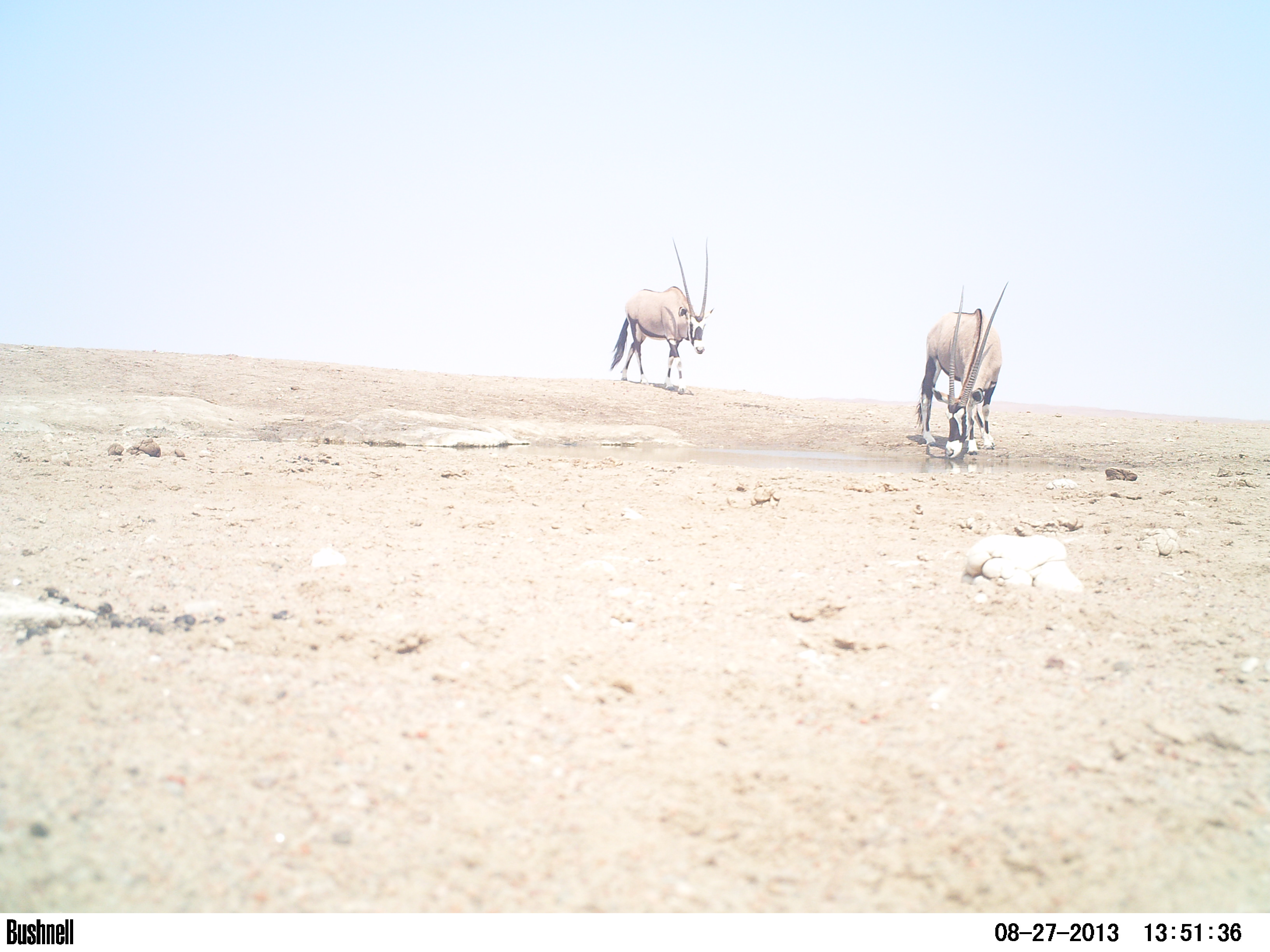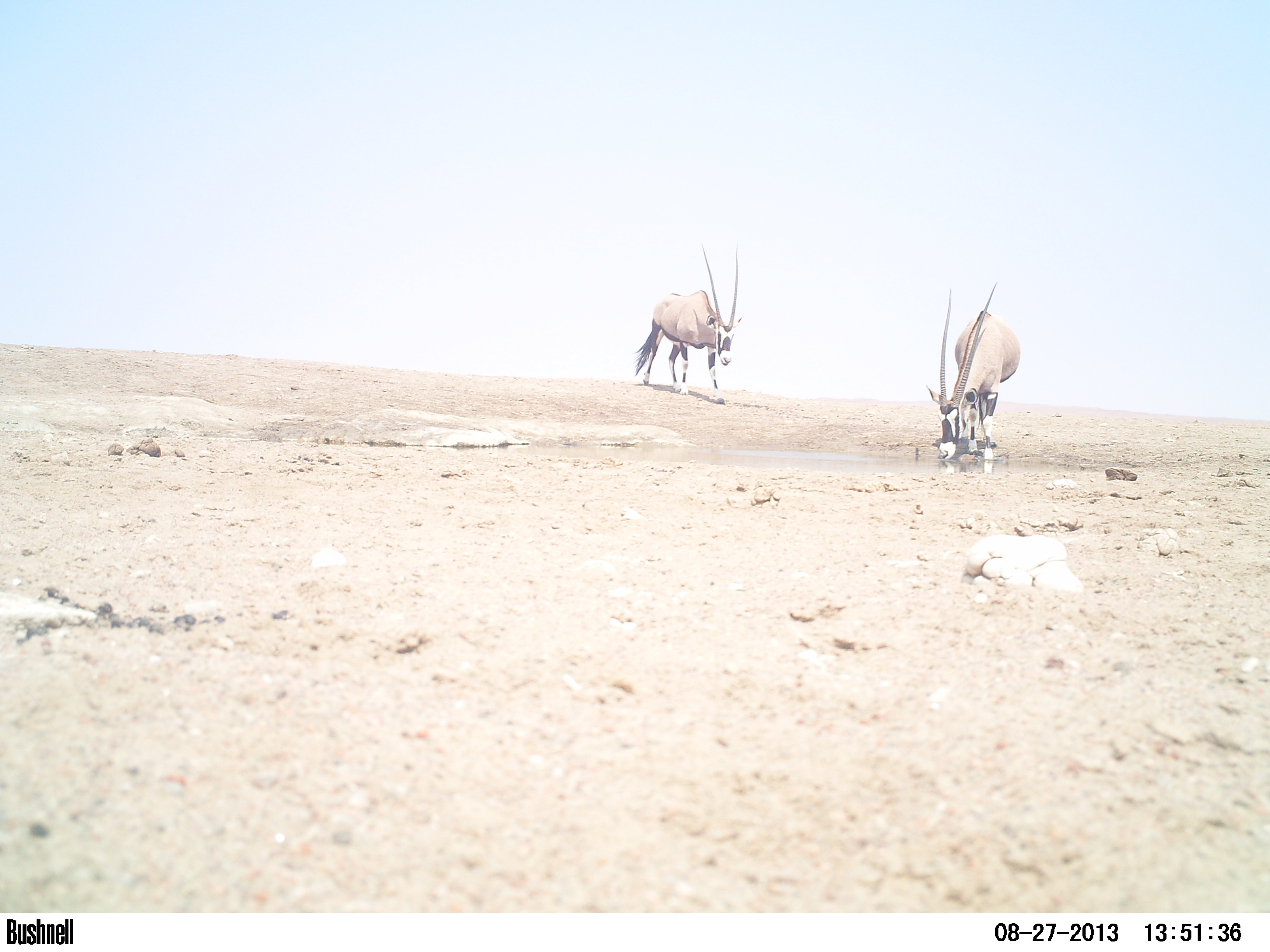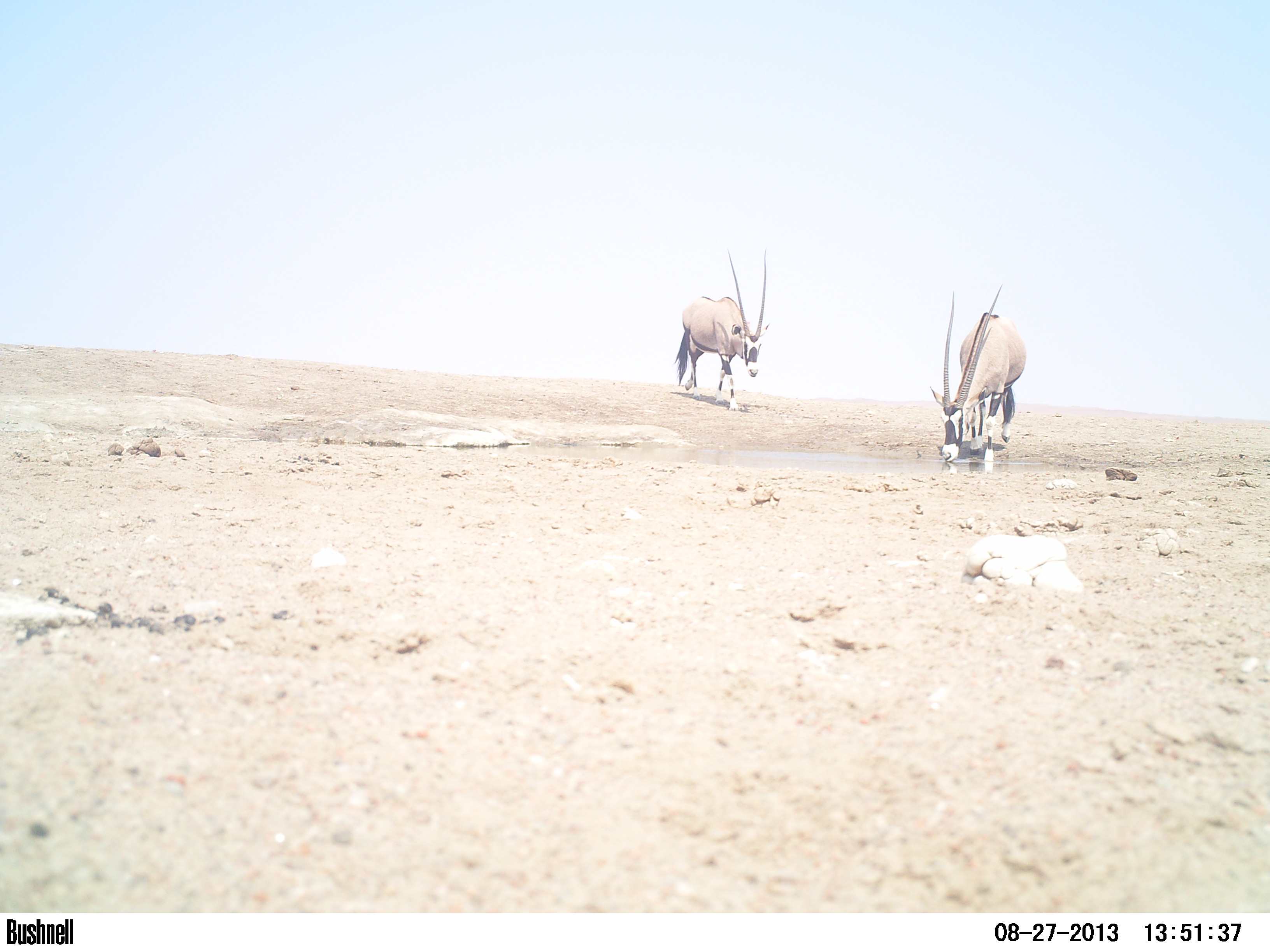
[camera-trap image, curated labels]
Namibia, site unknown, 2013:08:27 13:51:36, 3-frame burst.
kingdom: Animalia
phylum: Chordata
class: Mammalia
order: Artiodactyla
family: Bovidae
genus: Oryx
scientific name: Oryx gazella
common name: gemsbok